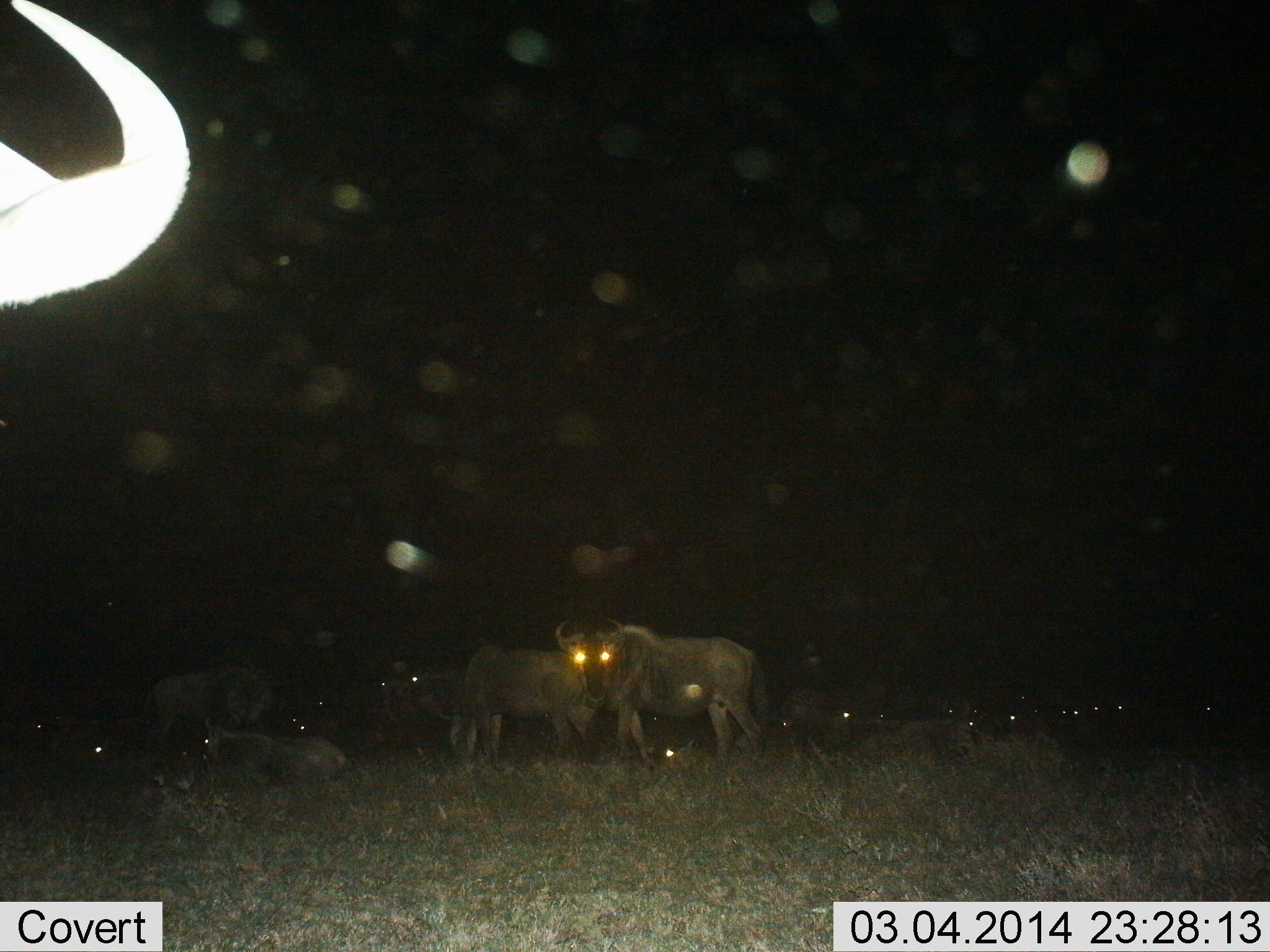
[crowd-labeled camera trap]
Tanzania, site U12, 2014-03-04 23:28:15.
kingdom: Animalia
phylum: Chordata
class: Mammalia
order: Artiodactyla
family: Bovidae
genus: Connochaetes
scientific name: Connochaetes taurinus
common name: blue wildebeest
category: wildebeest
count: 11-50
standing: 75%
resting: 92%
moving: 0%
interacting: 0%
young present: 0%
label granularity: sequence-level